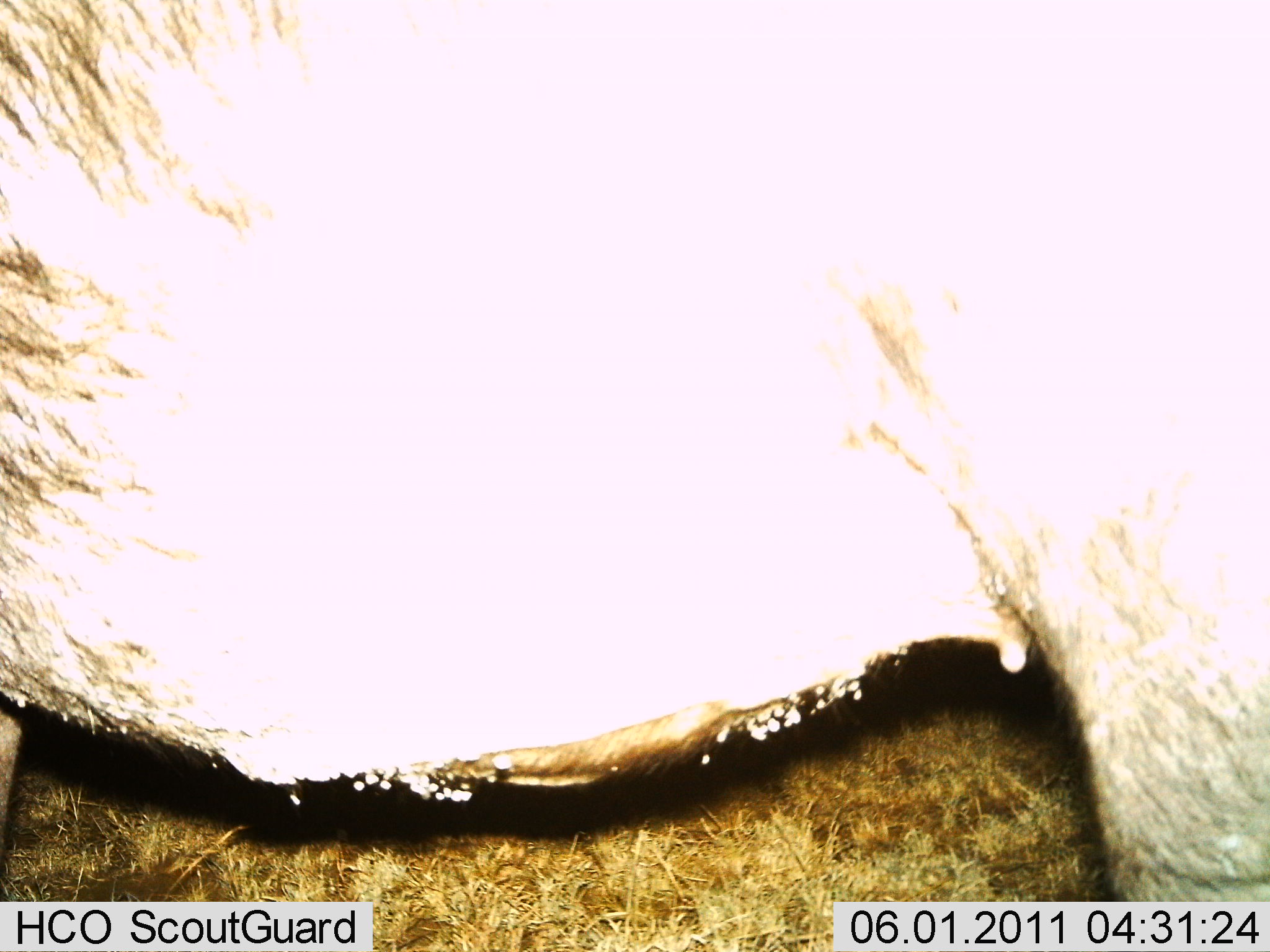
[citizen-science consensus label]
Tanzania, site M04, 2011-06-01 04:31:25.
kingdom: Animalia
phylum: Chordata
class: Mammalia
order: Artiodactyla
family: Suidae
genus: Phacochoerus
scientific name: Phacochoerus africanus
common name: warthog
Warthog (Phacochoerus africanus), count 1. Behavior (volunteer vote fractions): standing 100%, resting 0%, moving 0%, interacting 0%. Young present (vote fraction): 0%. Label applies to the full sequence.